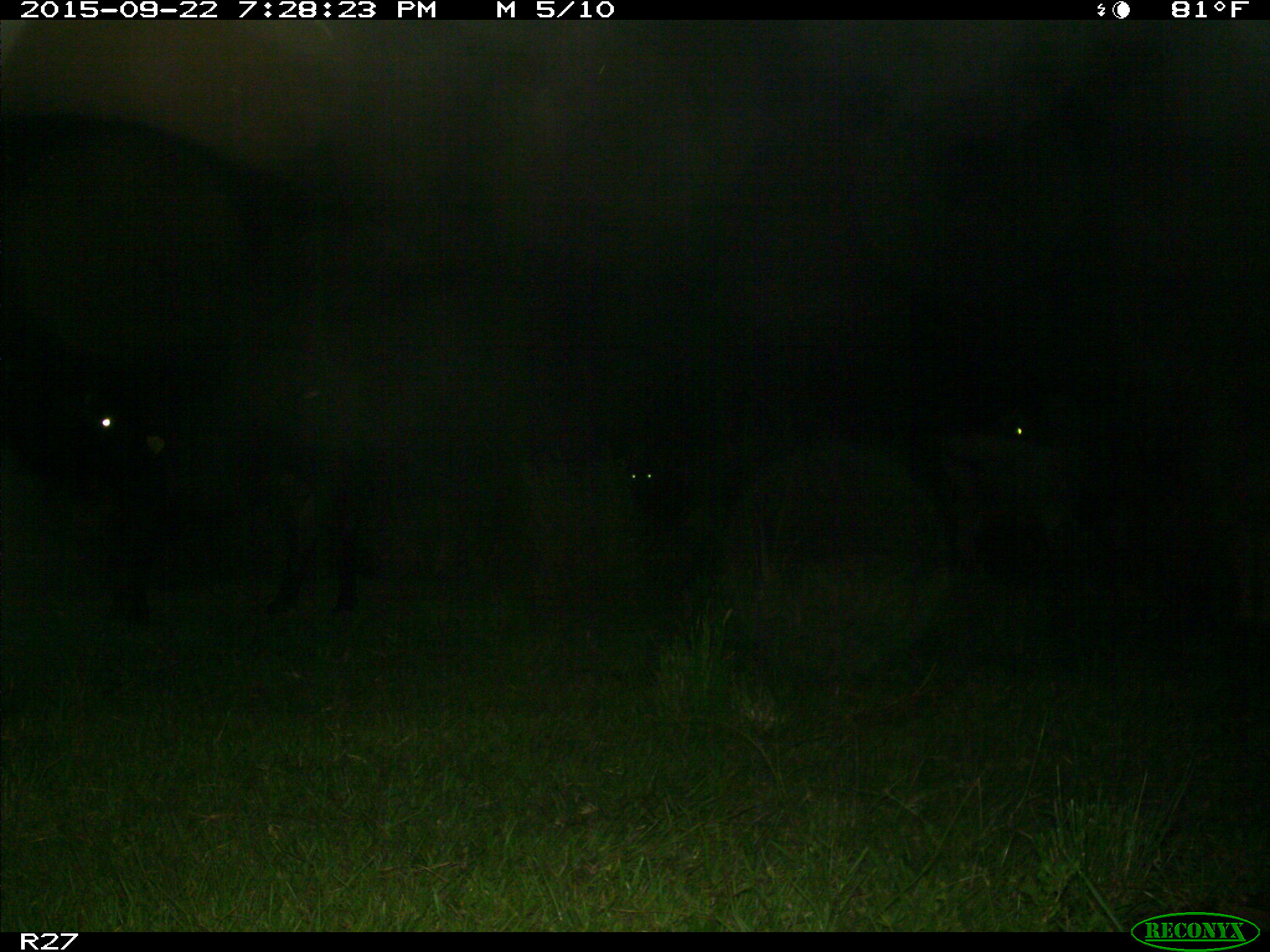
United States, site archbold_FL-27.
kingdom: Animalia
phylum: Chordata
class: Mammalia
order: Artiodactyla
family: Bovidae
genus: Bos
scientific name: Bos taurus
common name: domestic cow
Bos taurus (domestic cow).